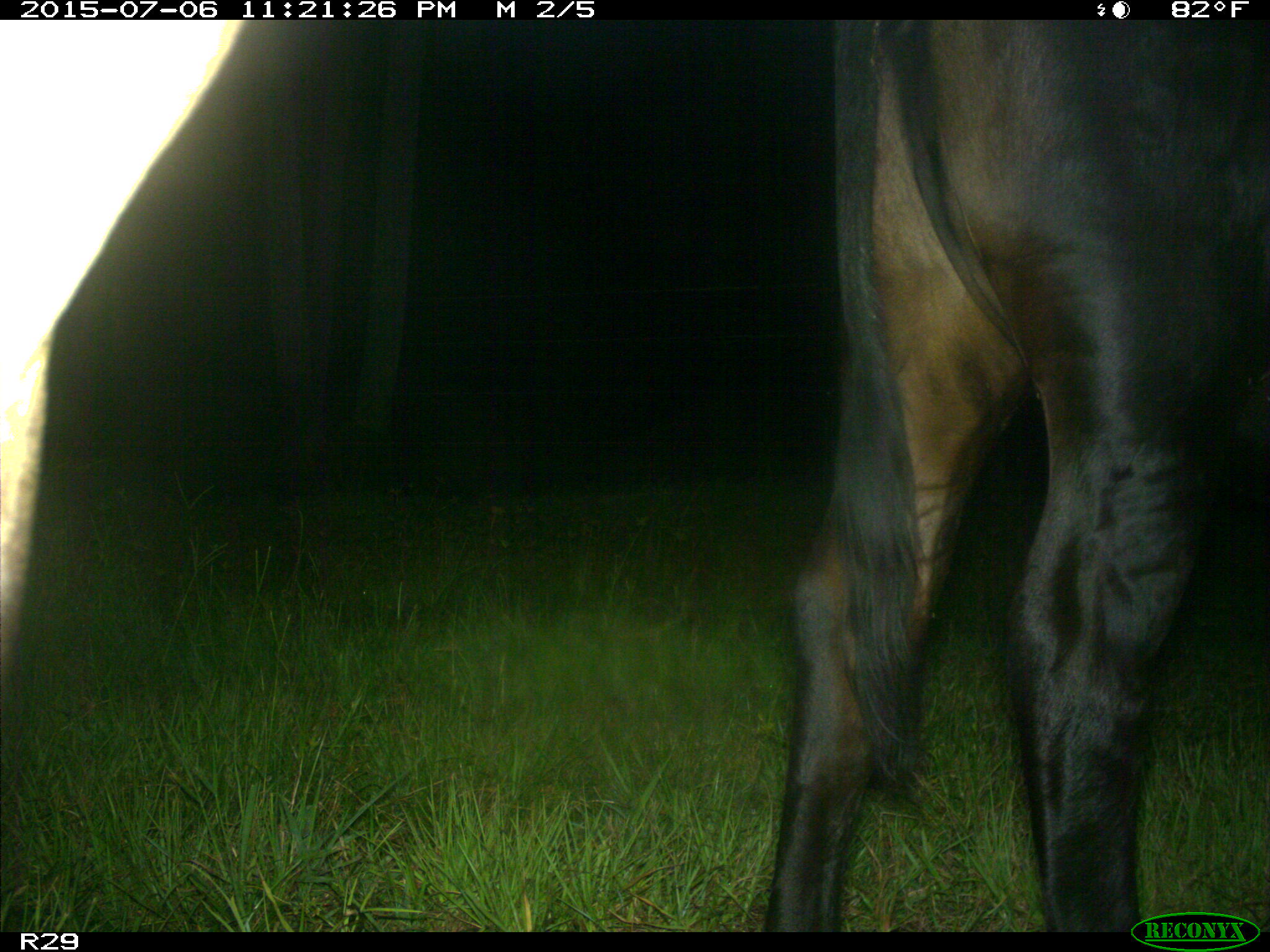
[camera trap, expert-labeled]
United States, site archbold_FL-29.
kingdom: Animalia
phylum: Chordata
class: Mammalia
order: Artiodactyla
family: Bovidae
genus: Bos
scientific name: Bos taurus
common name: domestic cow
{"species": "Bos taurus (domestic cow)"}